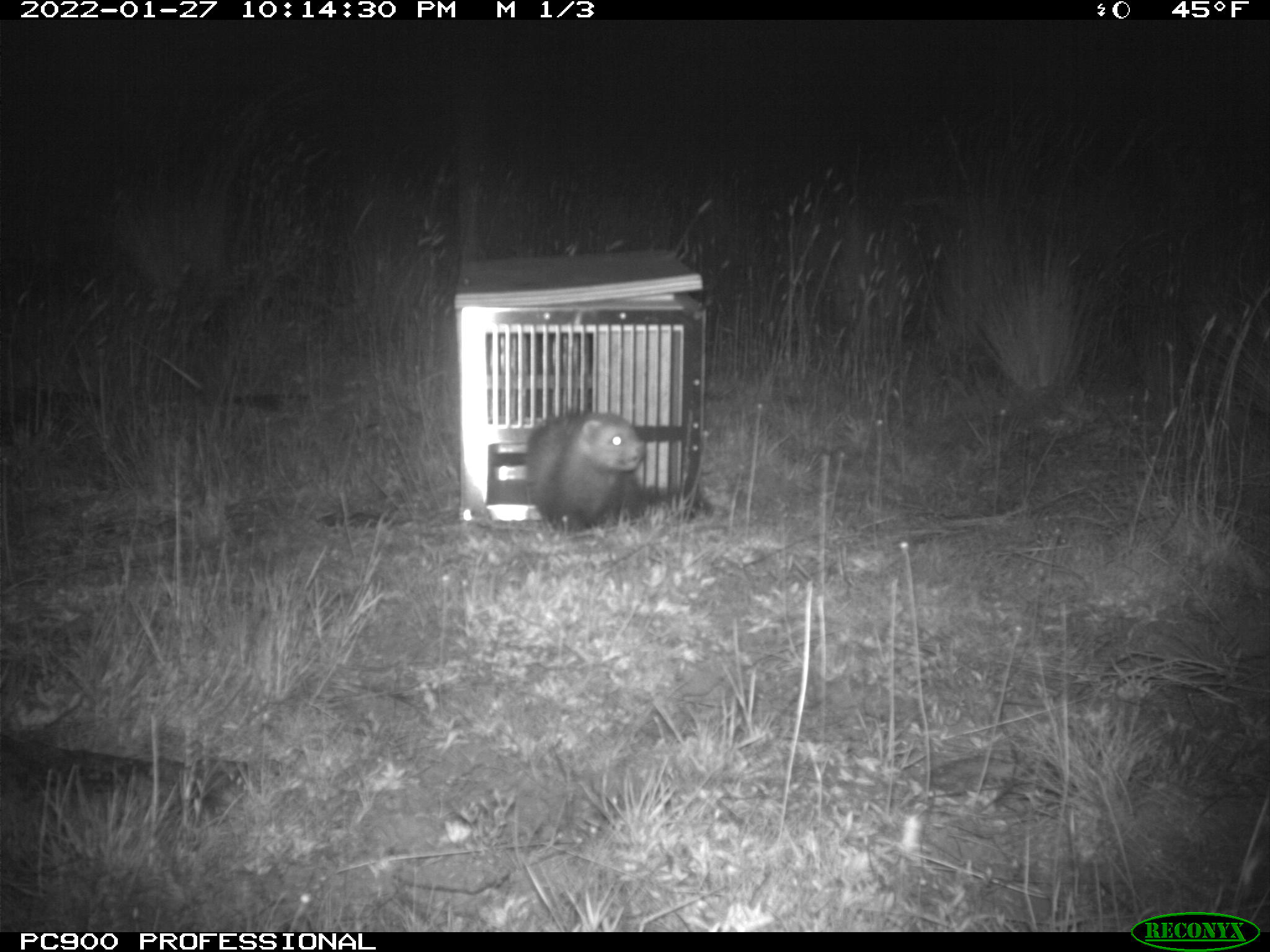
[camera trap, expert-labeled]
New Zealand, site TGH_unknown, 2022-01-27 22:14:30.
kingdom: Animalia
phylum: Chordata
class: Mammalia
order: Carnivora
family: Mustelidae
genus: Mustela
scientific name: Mustela furo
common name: ferret